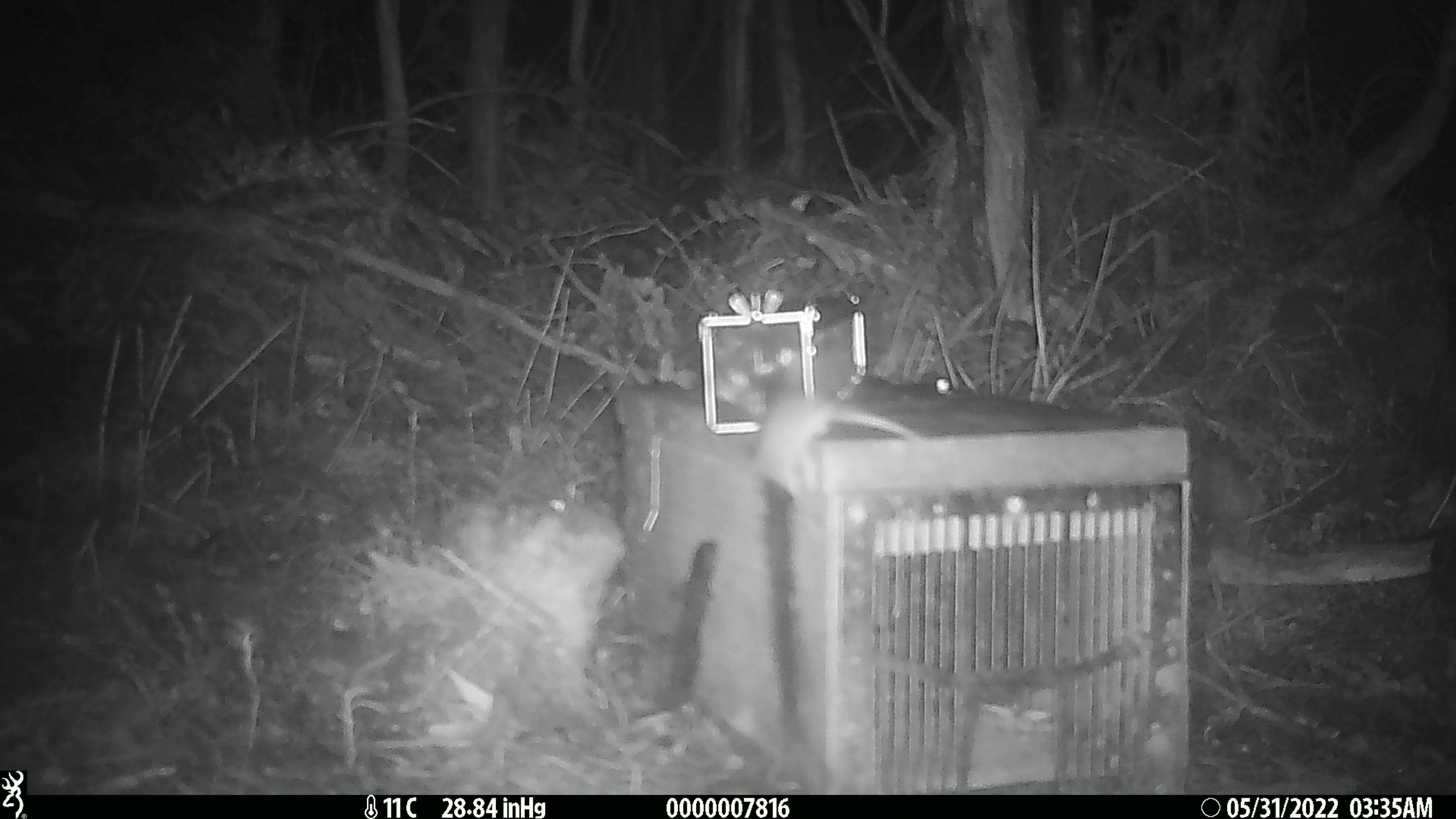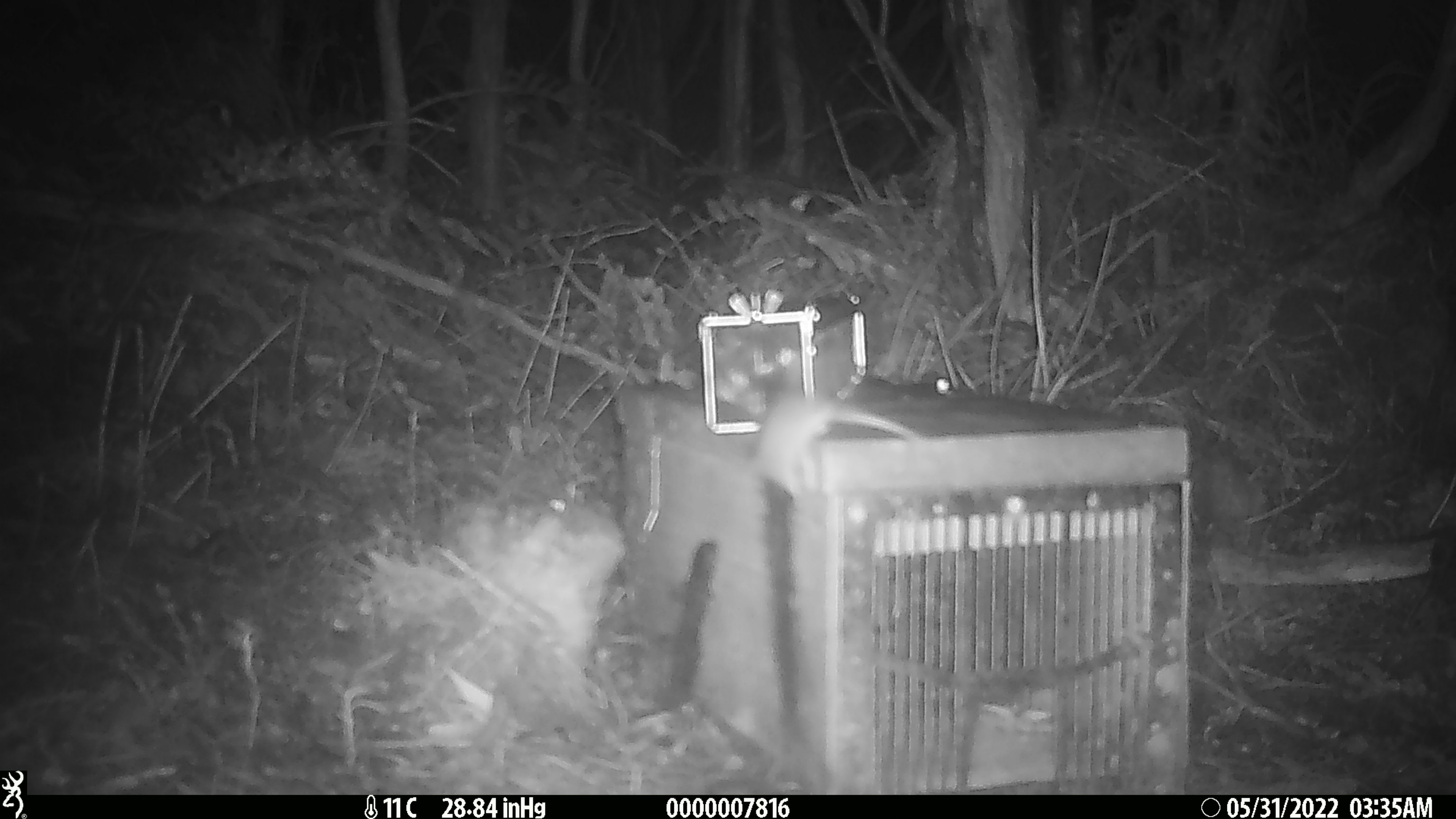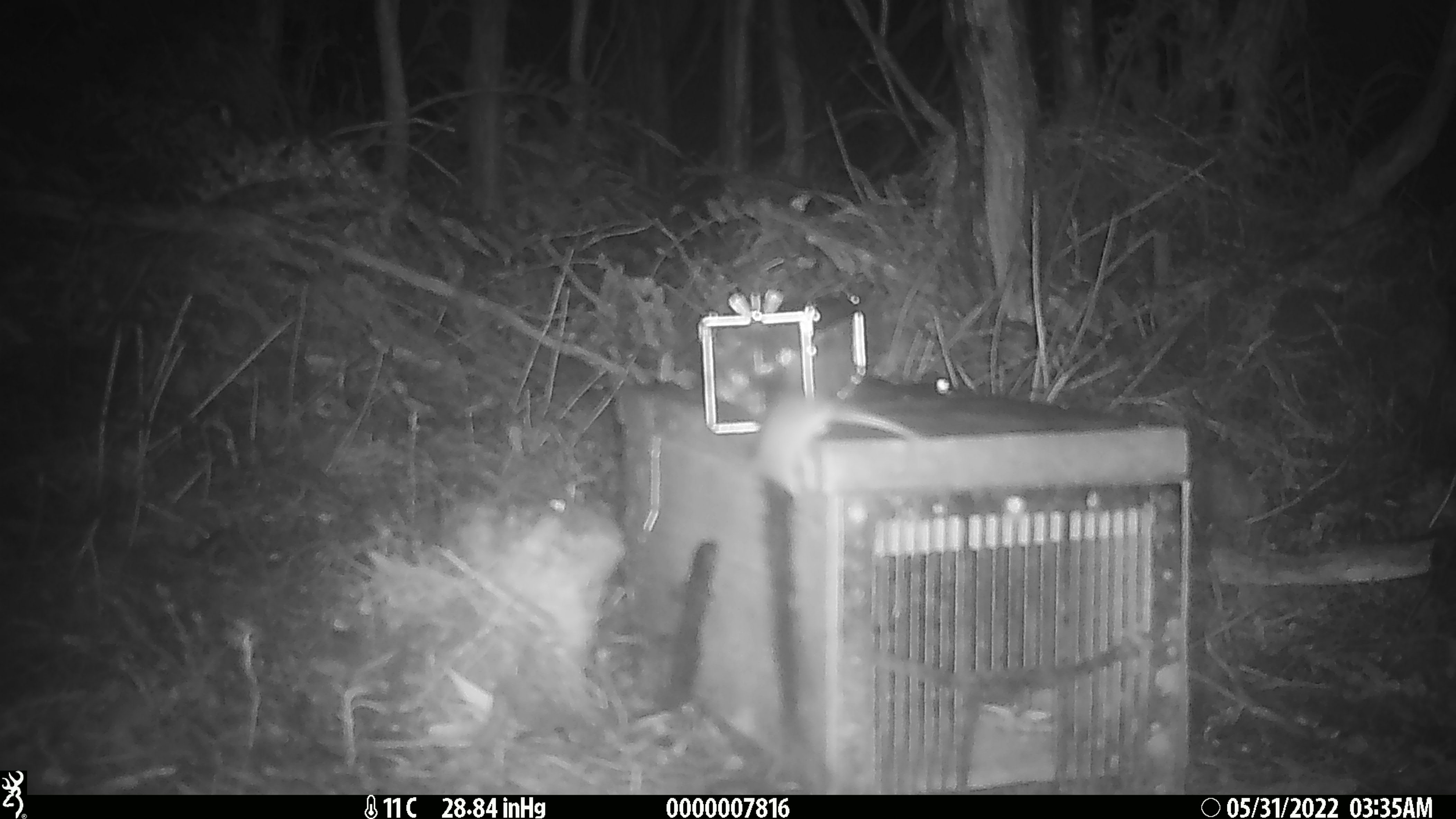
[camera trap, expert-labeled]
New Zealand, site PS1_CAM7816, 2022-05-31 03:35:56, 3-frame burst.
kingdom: Animalia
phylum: Chordata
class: Mammalia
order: Rodentia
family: Muridae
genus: Mus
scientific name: Mus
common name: mouse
Mouse (Mus).